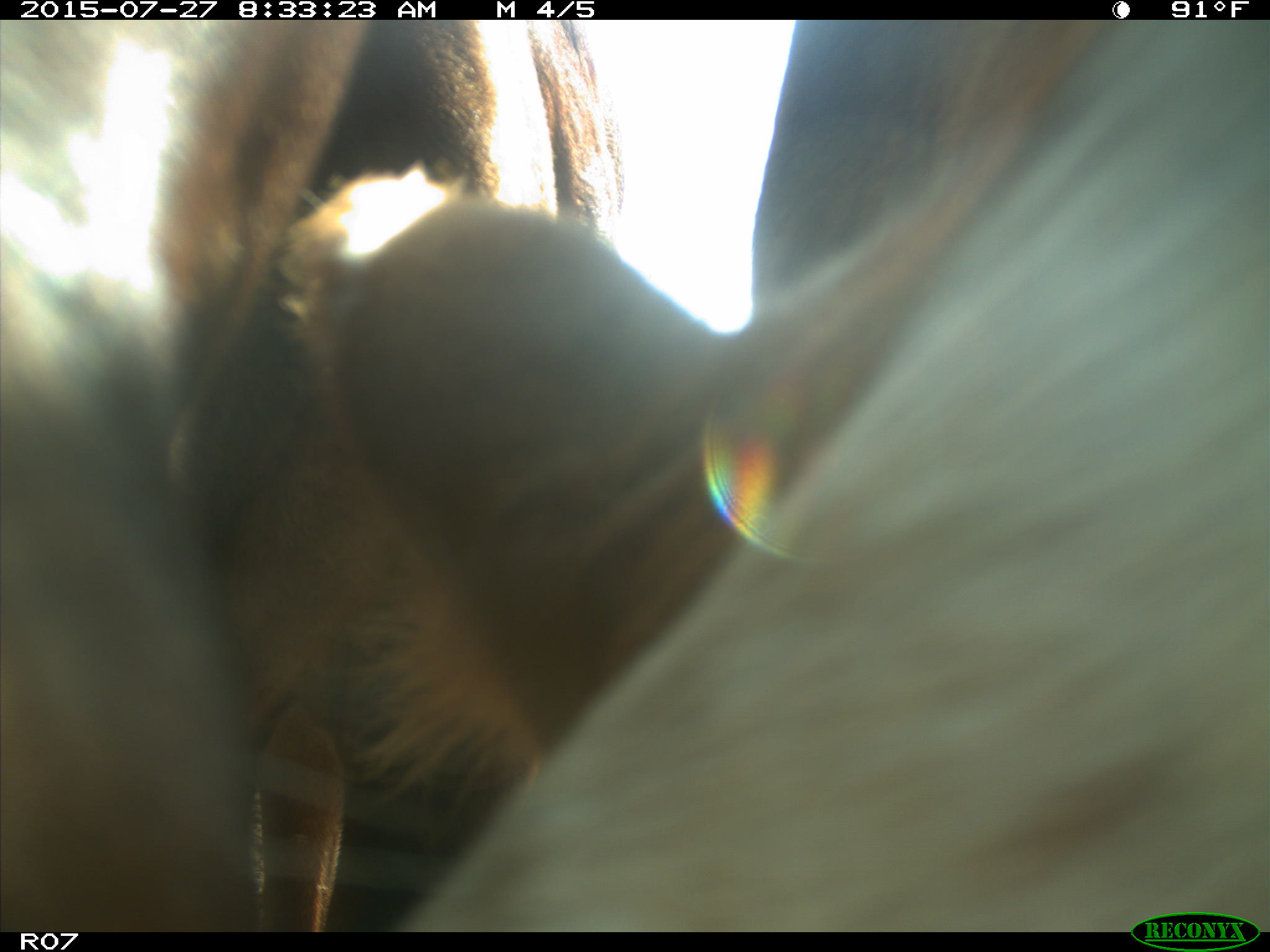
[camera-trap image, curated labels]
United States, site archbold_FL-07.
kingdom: Animalia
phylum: Chordata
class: Mammalia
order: Artiodactyla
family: Bovidae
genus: Bos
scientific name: Bos taurus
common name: domestic cow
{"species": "Bos taurus (domestic cow)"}